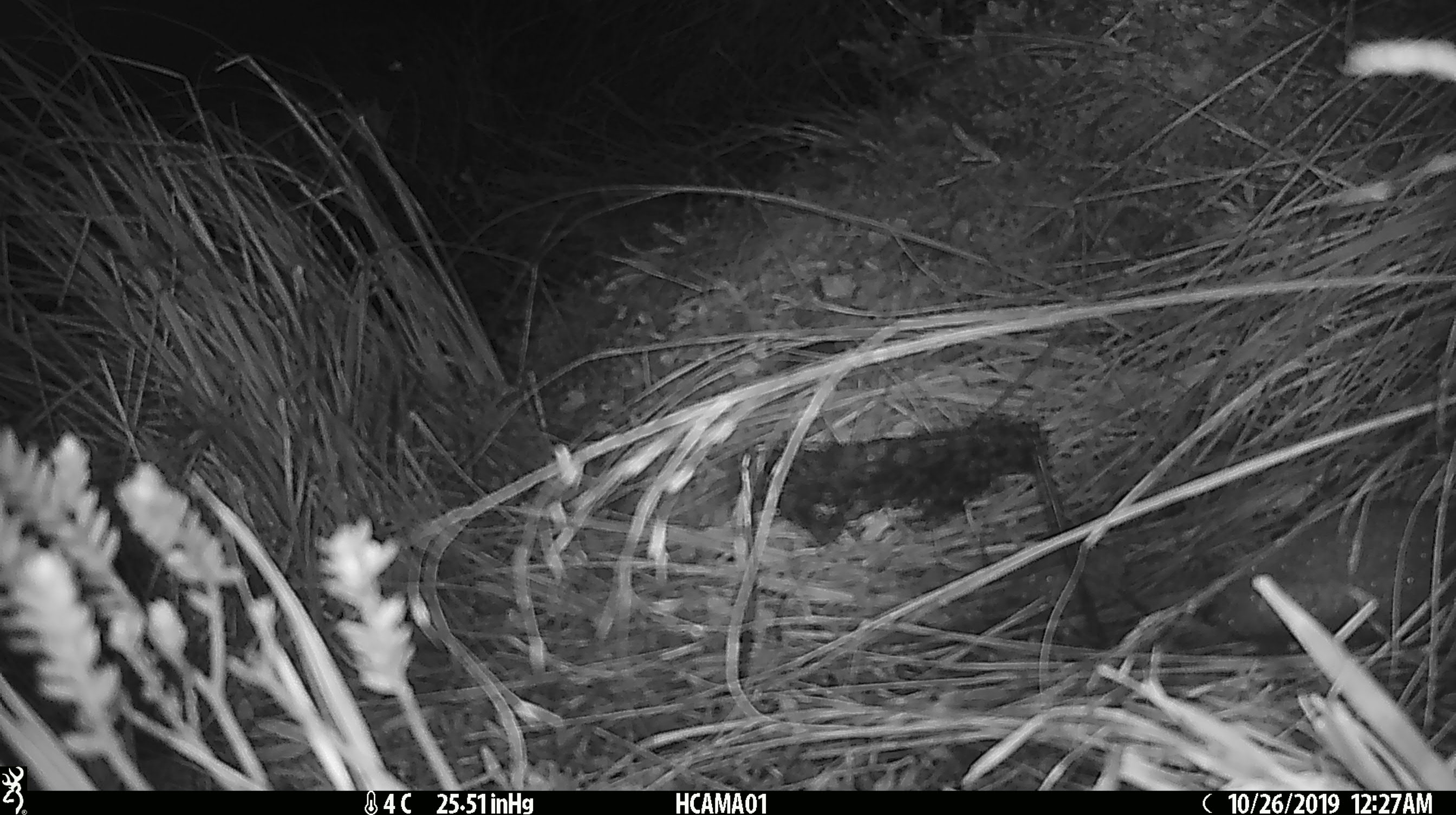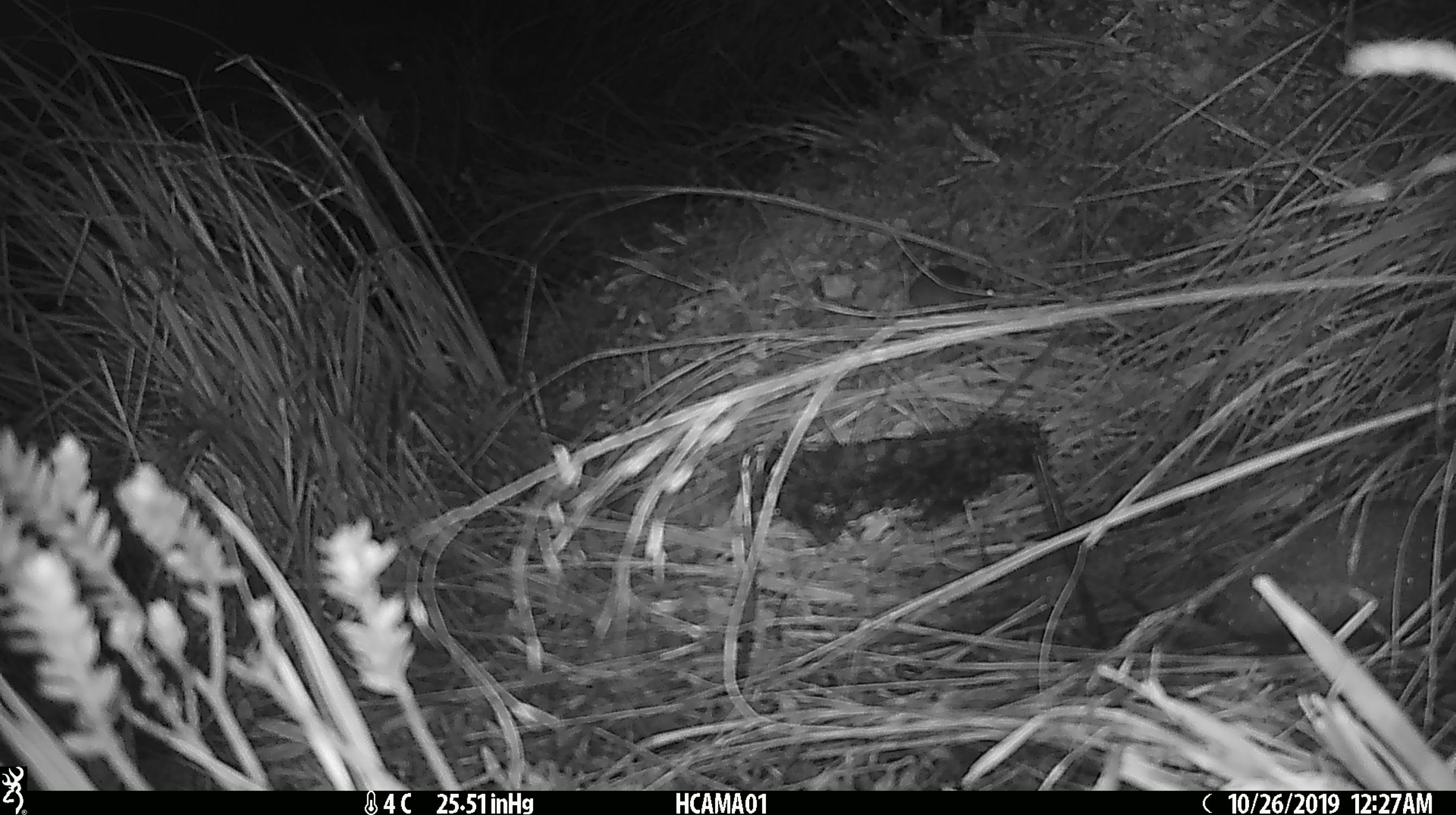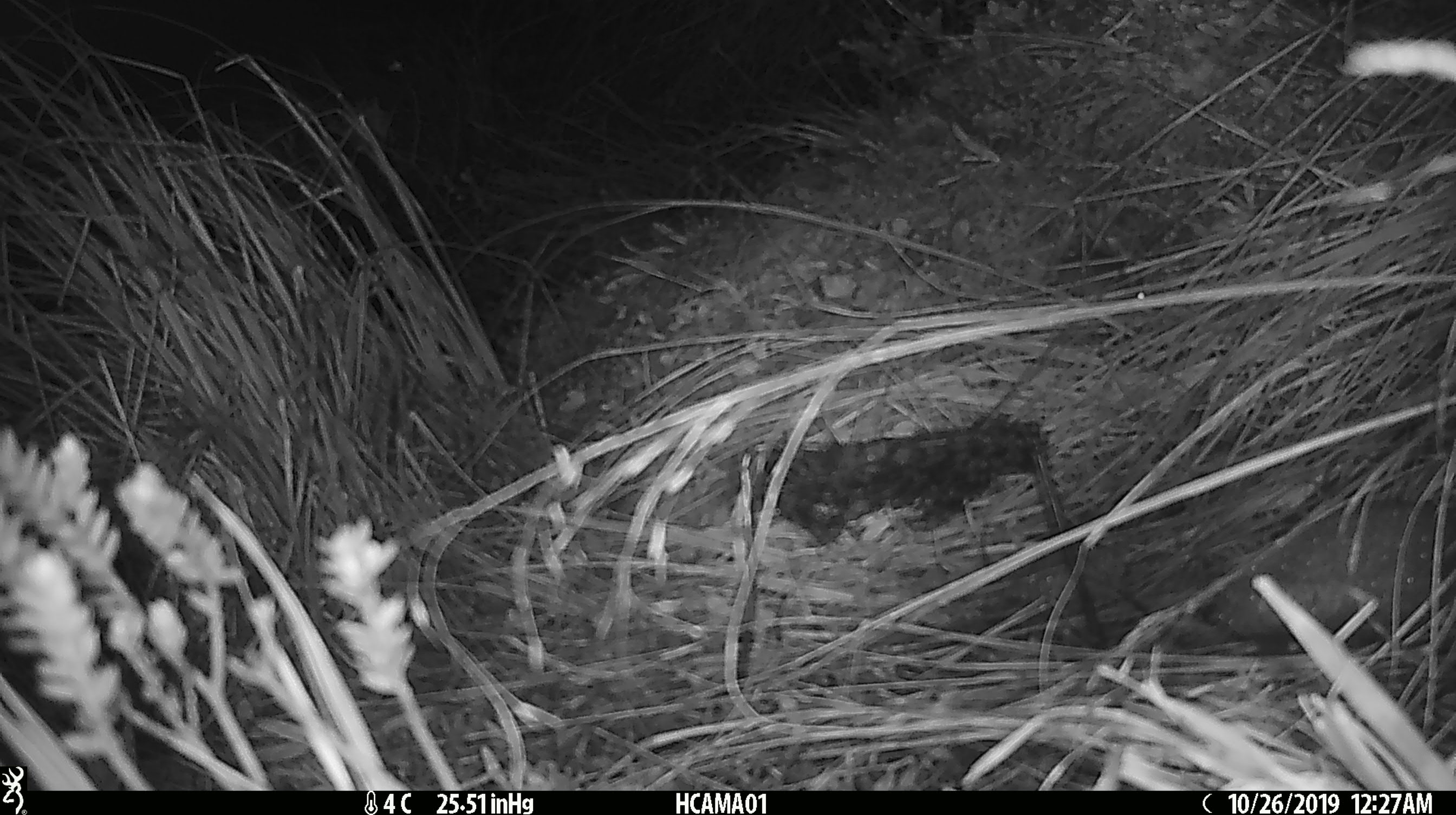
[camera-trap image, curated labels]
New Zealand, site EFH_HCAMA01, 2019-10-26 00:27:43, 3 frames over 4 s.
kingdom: Animalia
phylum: Chordata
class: Mammalia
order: Rodentia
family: Muridae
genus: Mus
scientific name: Mus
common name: mouse